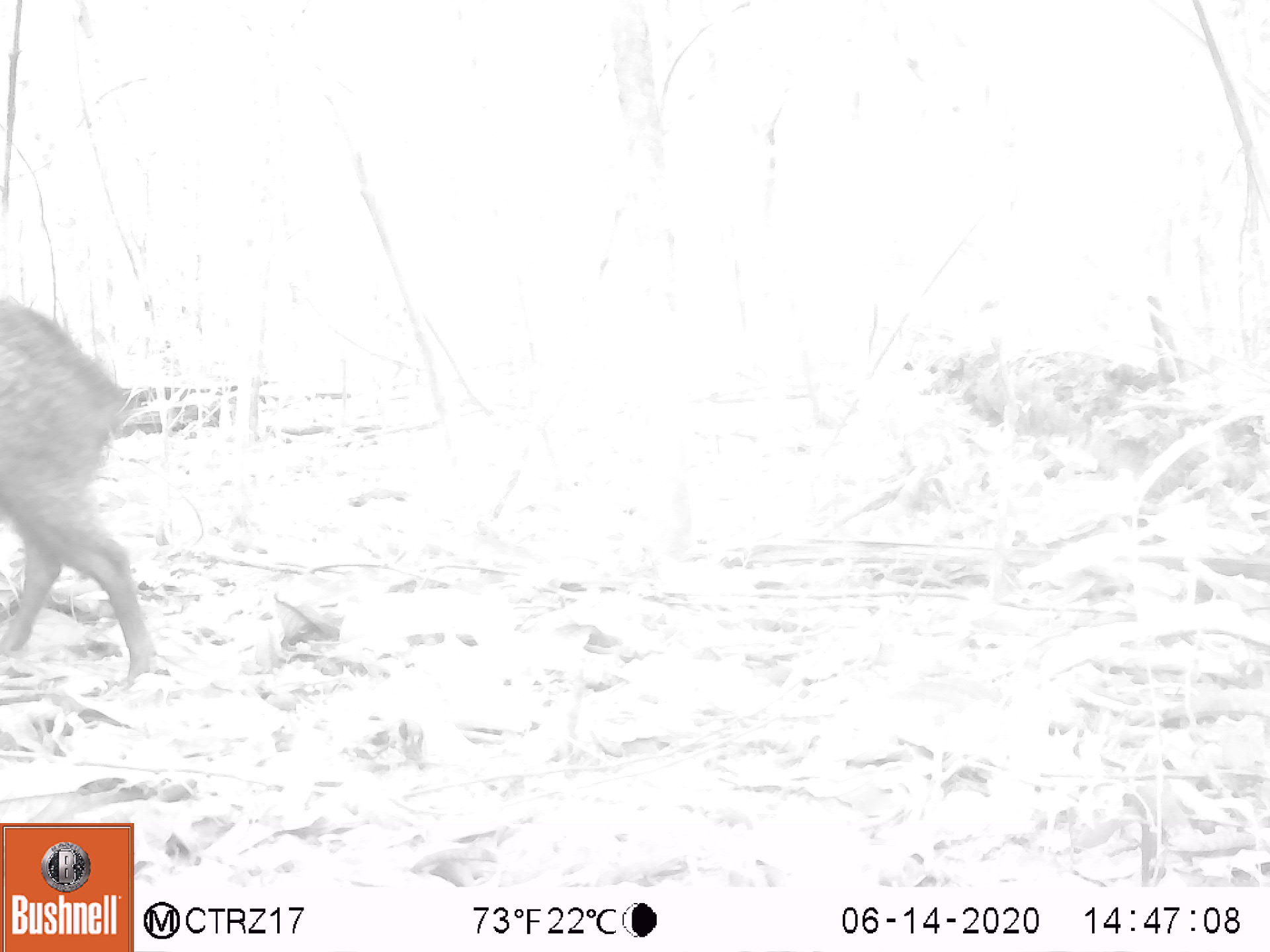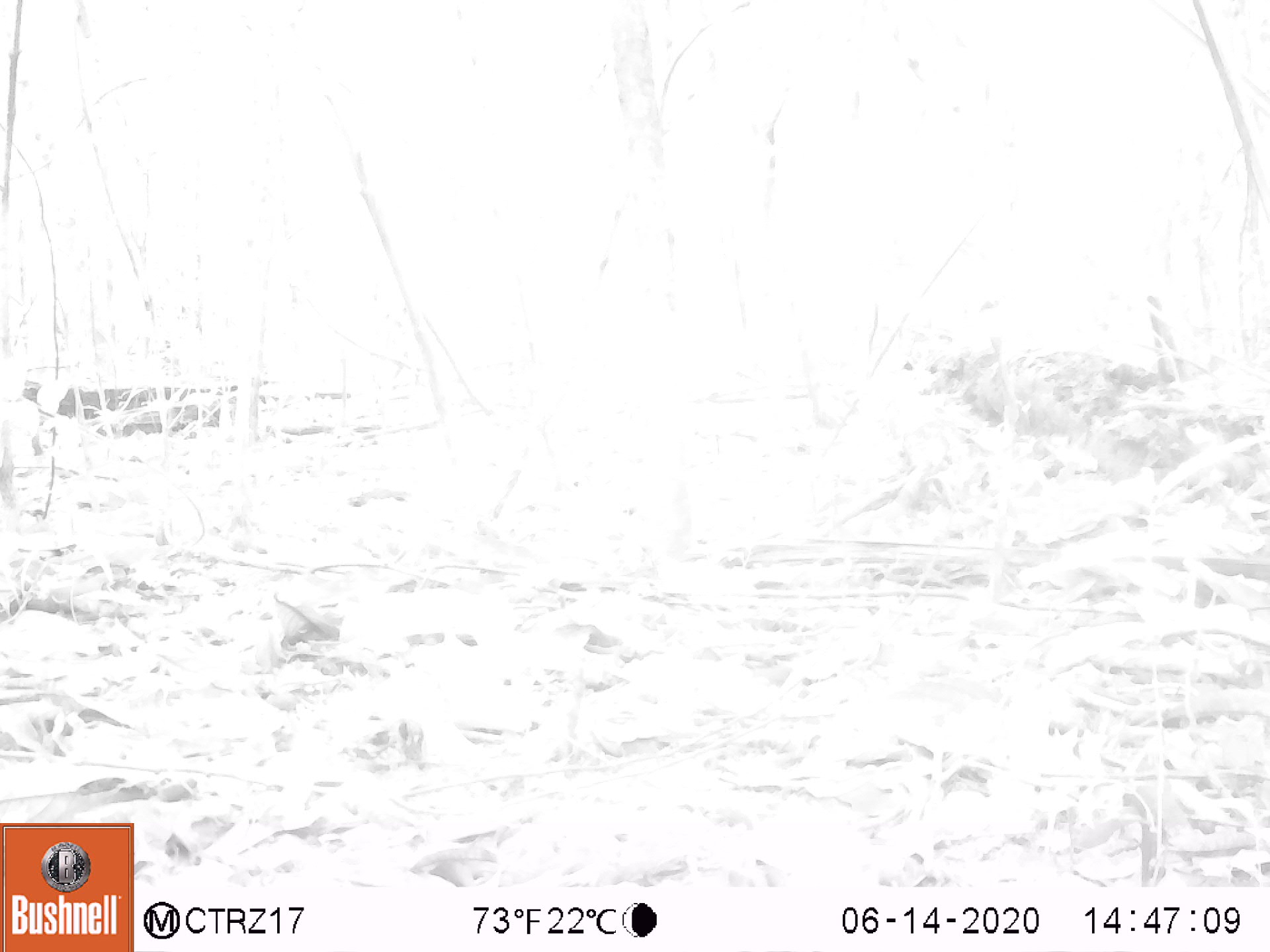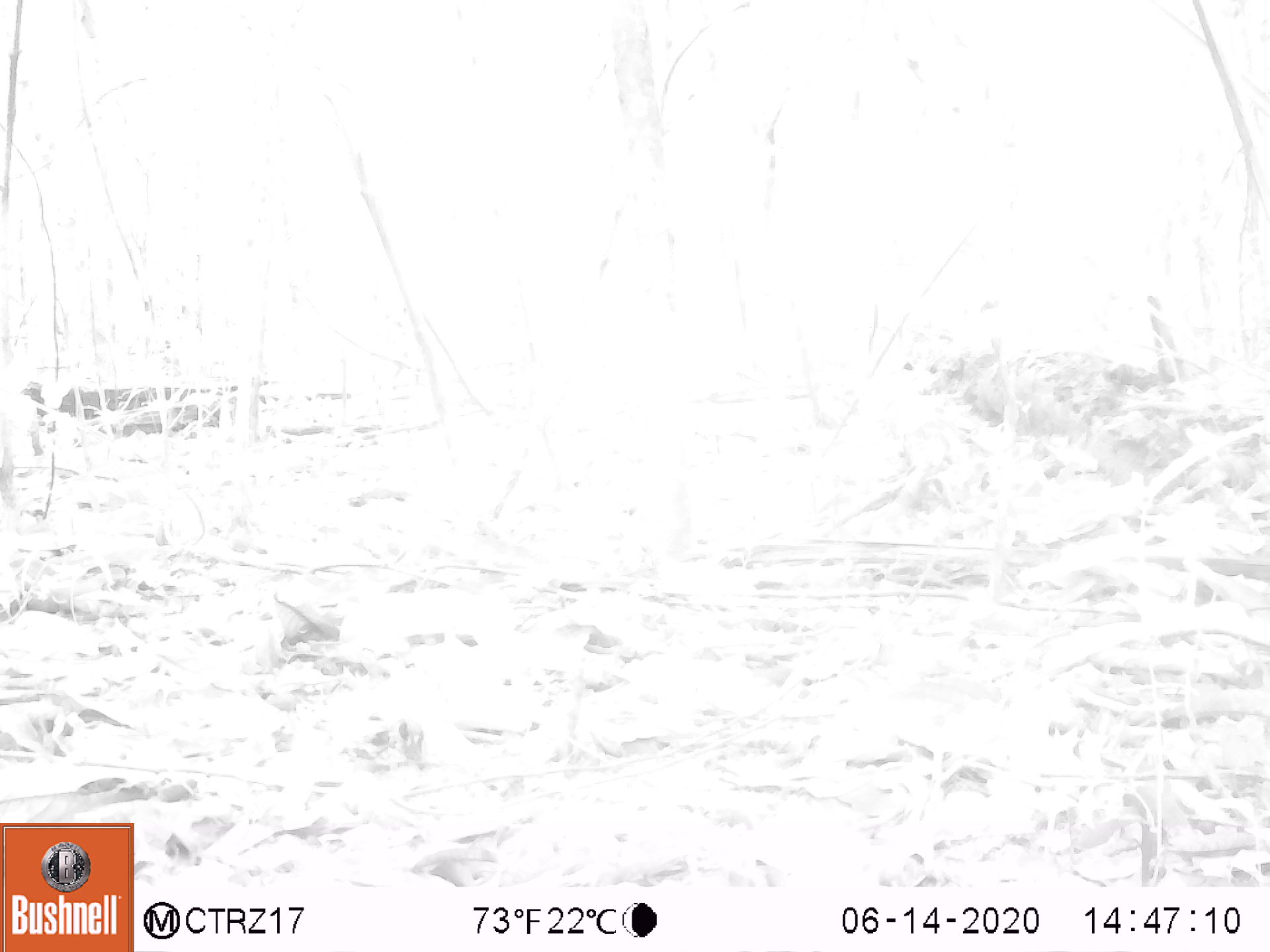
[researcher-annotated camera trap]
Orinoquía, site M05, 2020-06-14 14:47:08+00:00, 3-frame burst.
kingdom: Animalia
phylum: Chordata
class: Mammalia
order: Artiodactyla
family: Tayassuidae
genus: Pecari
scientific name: Pecari tajacu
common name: collared peccary